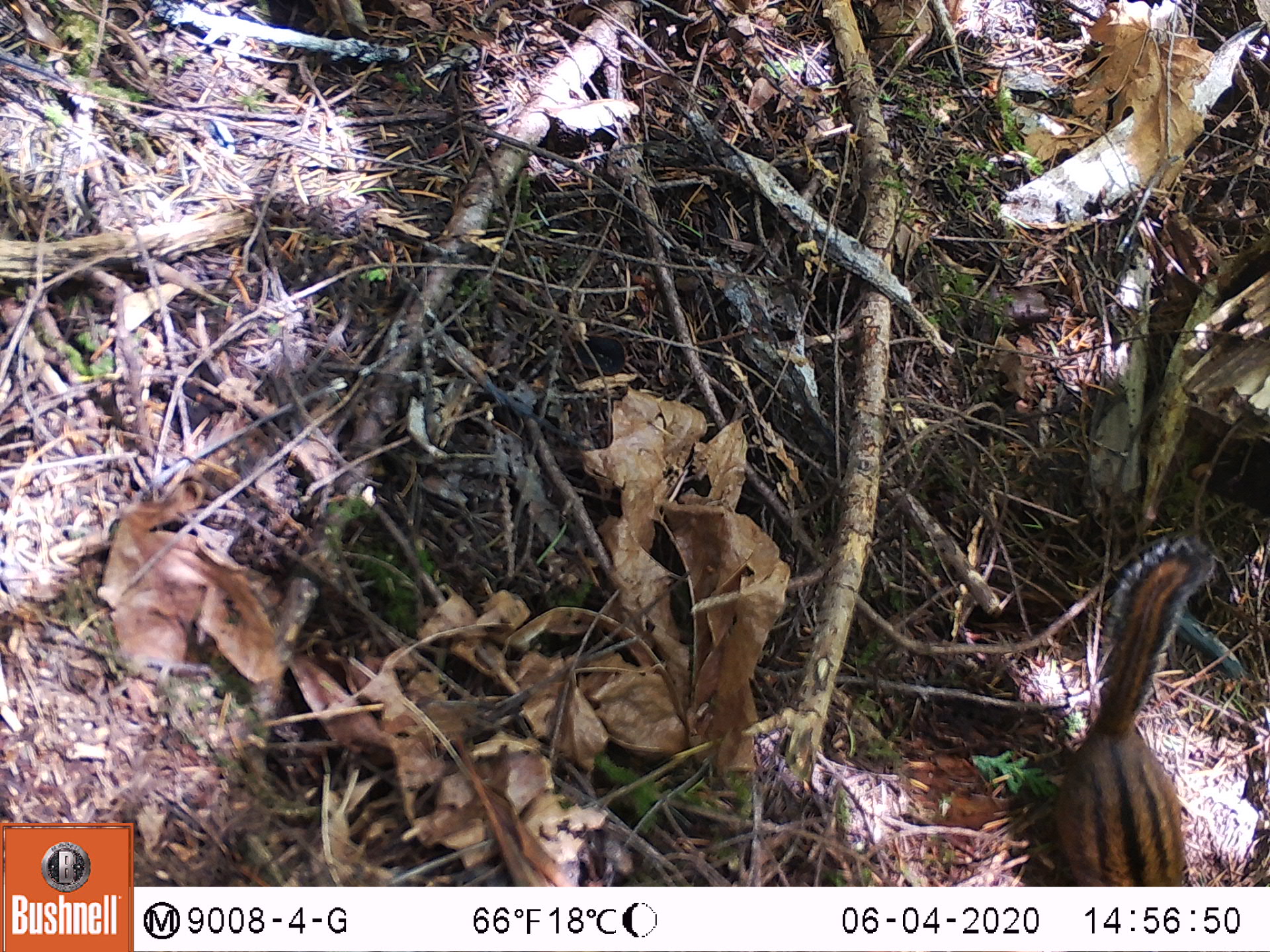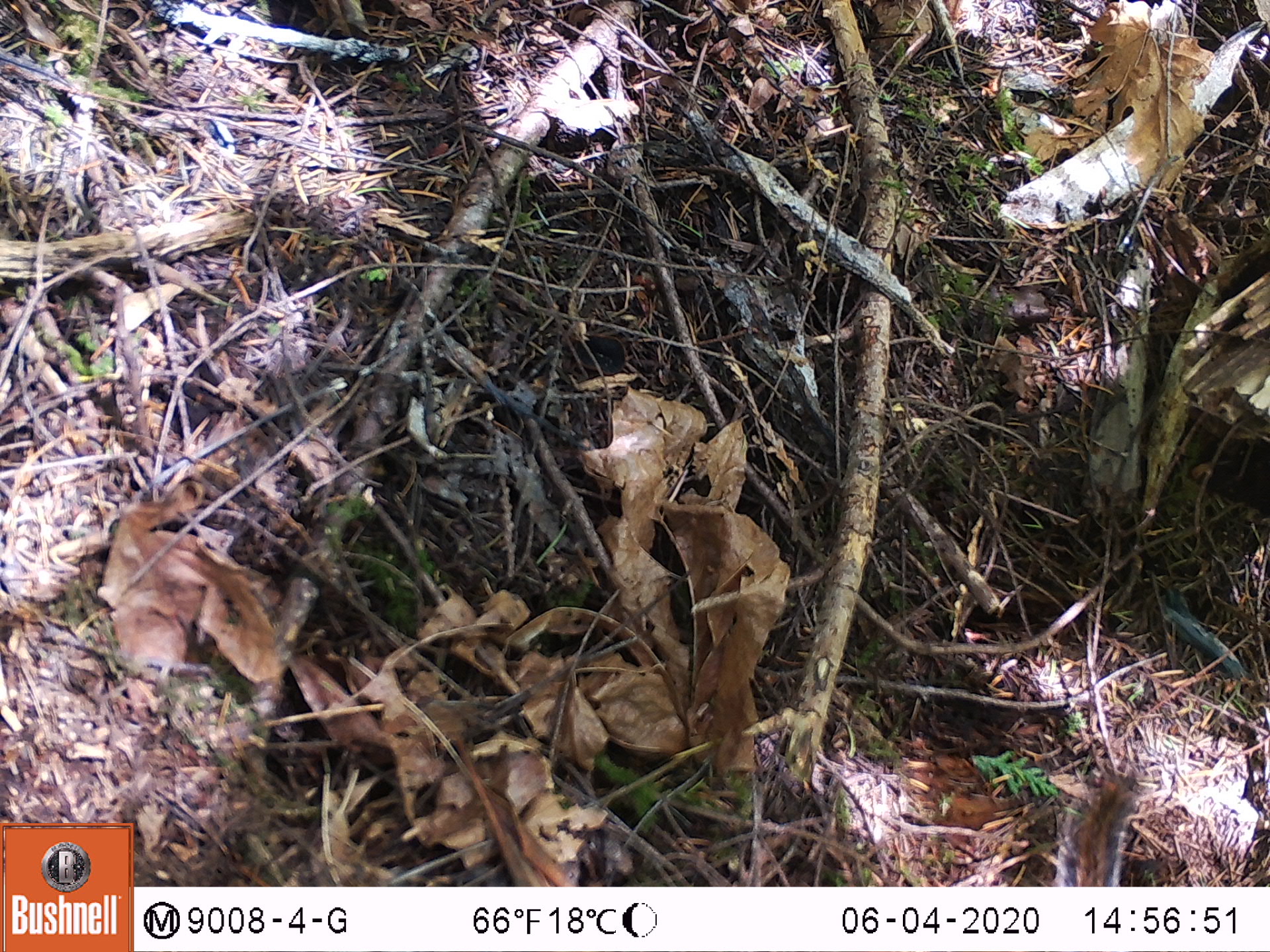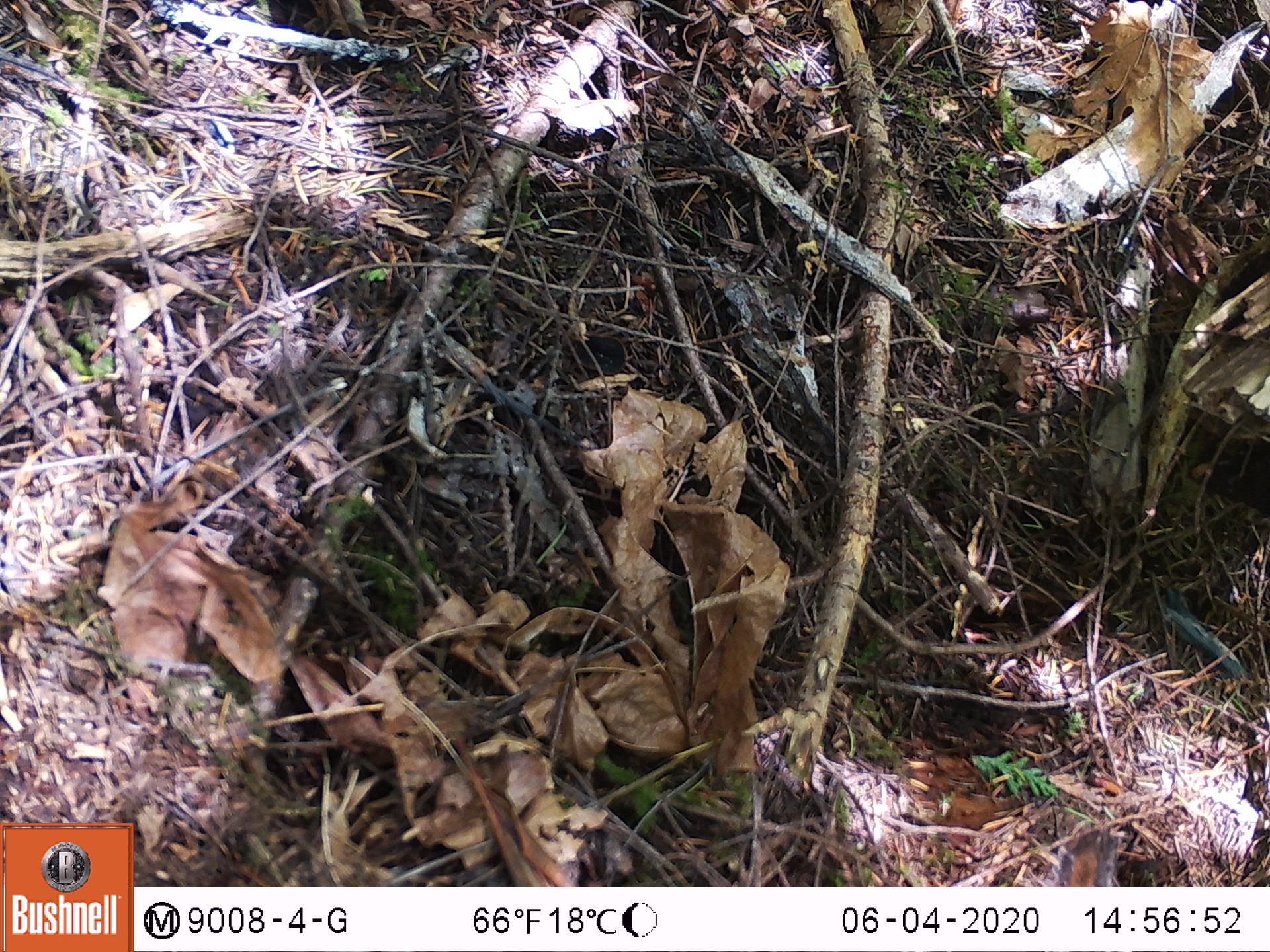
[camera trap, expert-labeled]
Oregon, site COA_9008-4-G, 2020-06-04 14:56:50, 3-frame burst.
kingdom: Animalia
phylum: Chordata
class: Mammalia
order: Rodentia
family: Sciuridae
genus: Neotamias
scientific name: Neotamias townsendii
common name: townsend's chipmunk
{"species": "townsend's chipmunk (Neotamias townsendii)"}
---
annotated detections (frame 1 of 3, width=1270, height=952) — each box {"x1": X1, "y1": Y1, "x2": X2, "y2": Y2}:
townsend's chipmunk: {"x1": 1037, "y1": 521, "x2": 1231, "y2": 875}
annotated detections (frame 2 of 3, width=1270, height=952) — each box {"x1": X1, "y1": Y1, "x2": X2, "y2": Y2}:
townsend's chipmunk: {"x1": 1052, "y1": 761, "x2": 1156, "y2": 878}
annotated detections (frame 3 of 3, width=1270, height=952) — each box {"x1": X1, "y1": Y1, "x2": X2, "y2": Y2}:
townsend's chipmunk: {"x1": 1050, "y1": 818, "x2": 1134, "y2": 880}